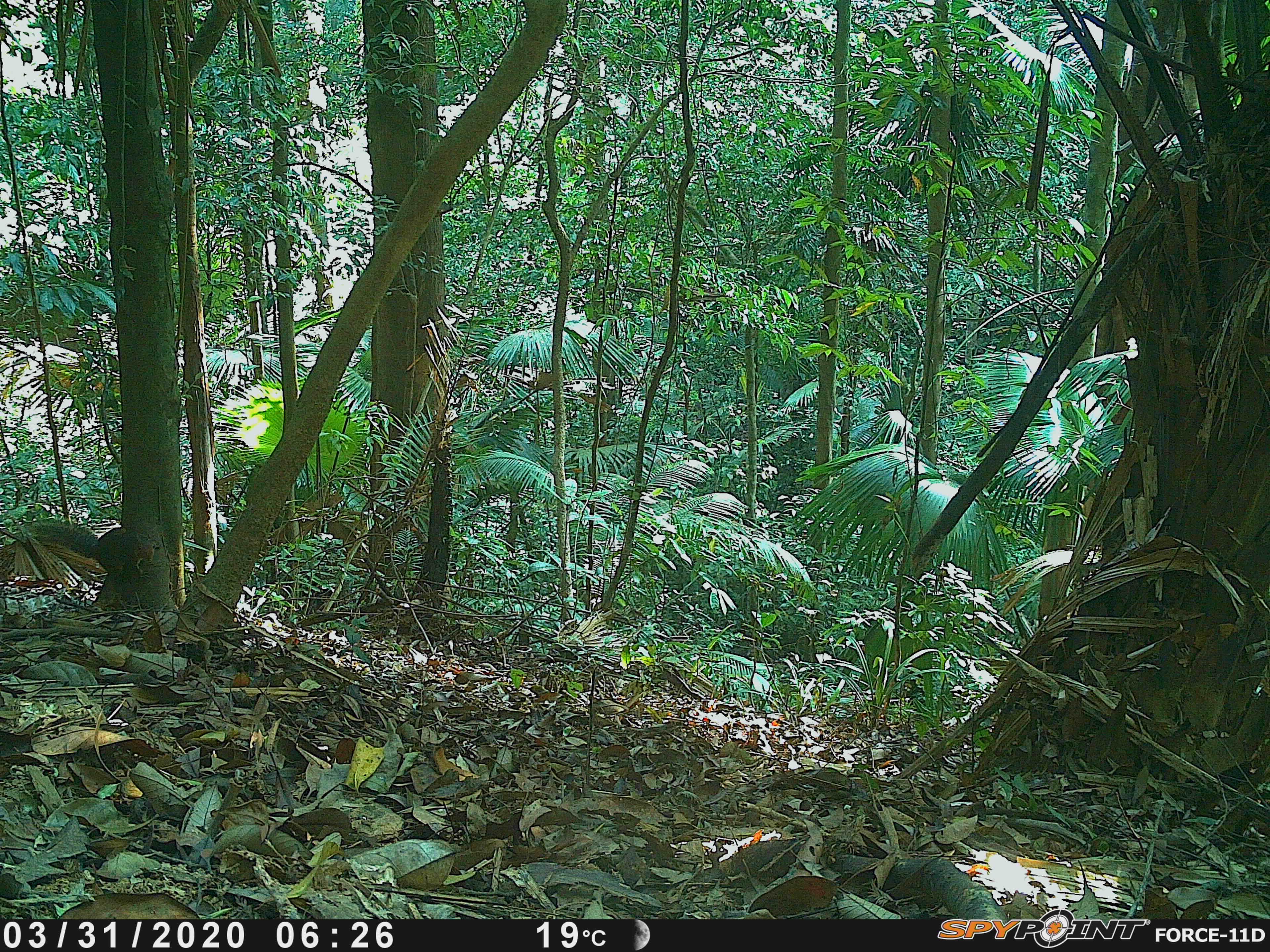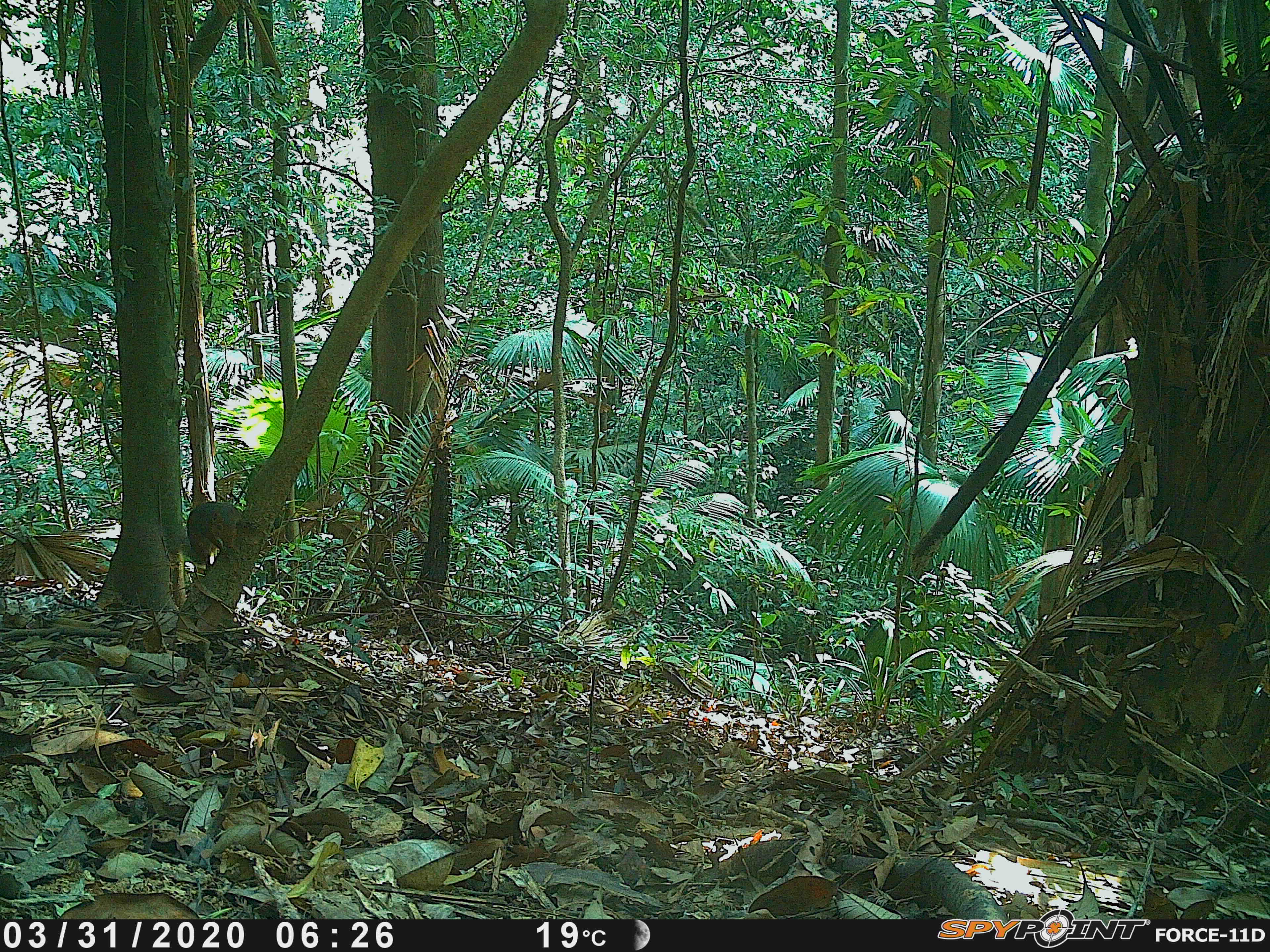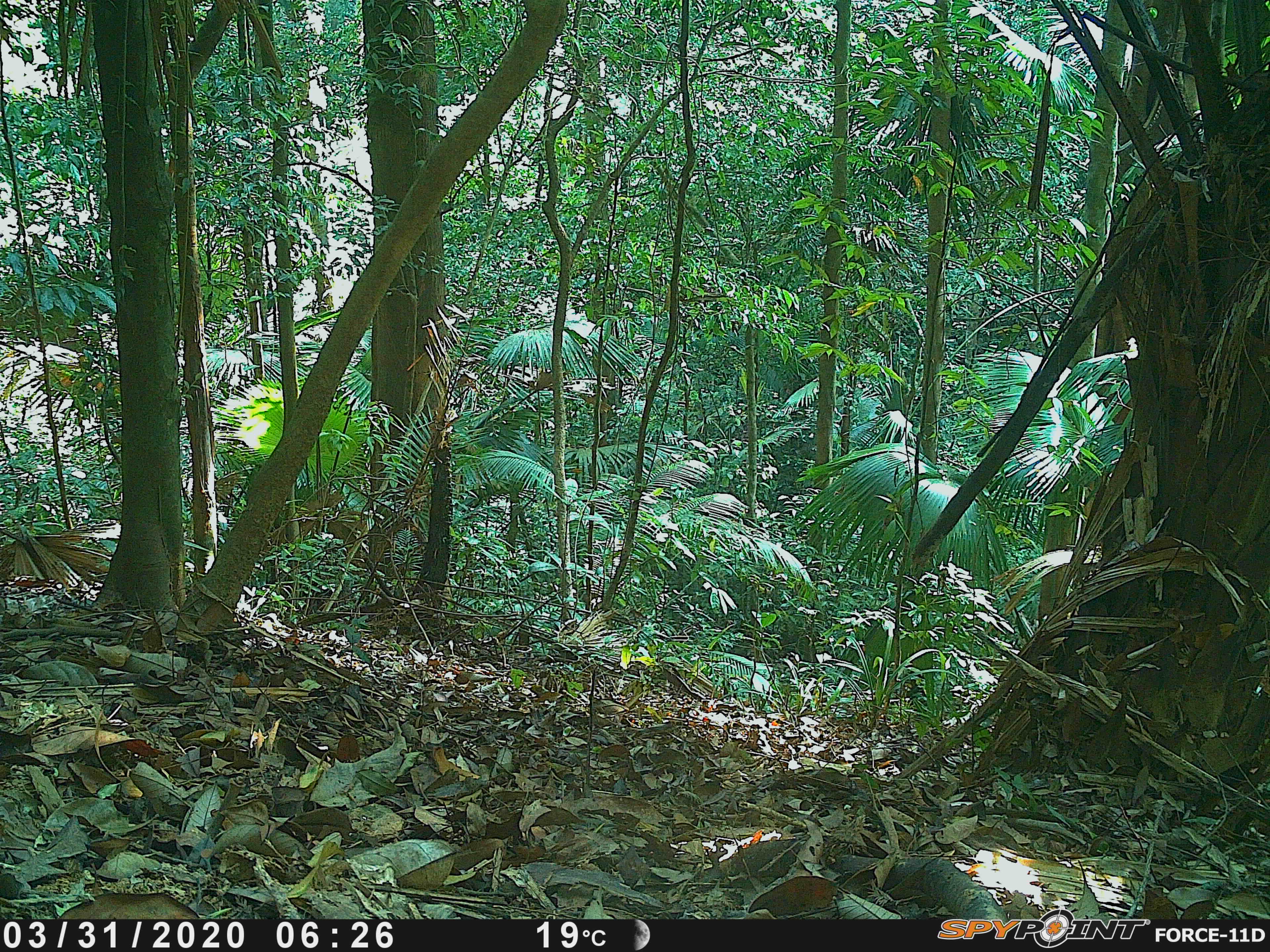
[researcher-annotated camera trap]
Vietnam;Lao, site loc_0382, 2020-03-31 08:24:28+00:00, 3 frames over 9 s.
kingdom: Animalia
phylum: Chordata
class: Mammalia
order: Rodentia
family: Sciuridae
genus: Dremomys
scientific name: Dremomys rufigenis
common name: red-cheeked squirrel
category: red cheeked squirrel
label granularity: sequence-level